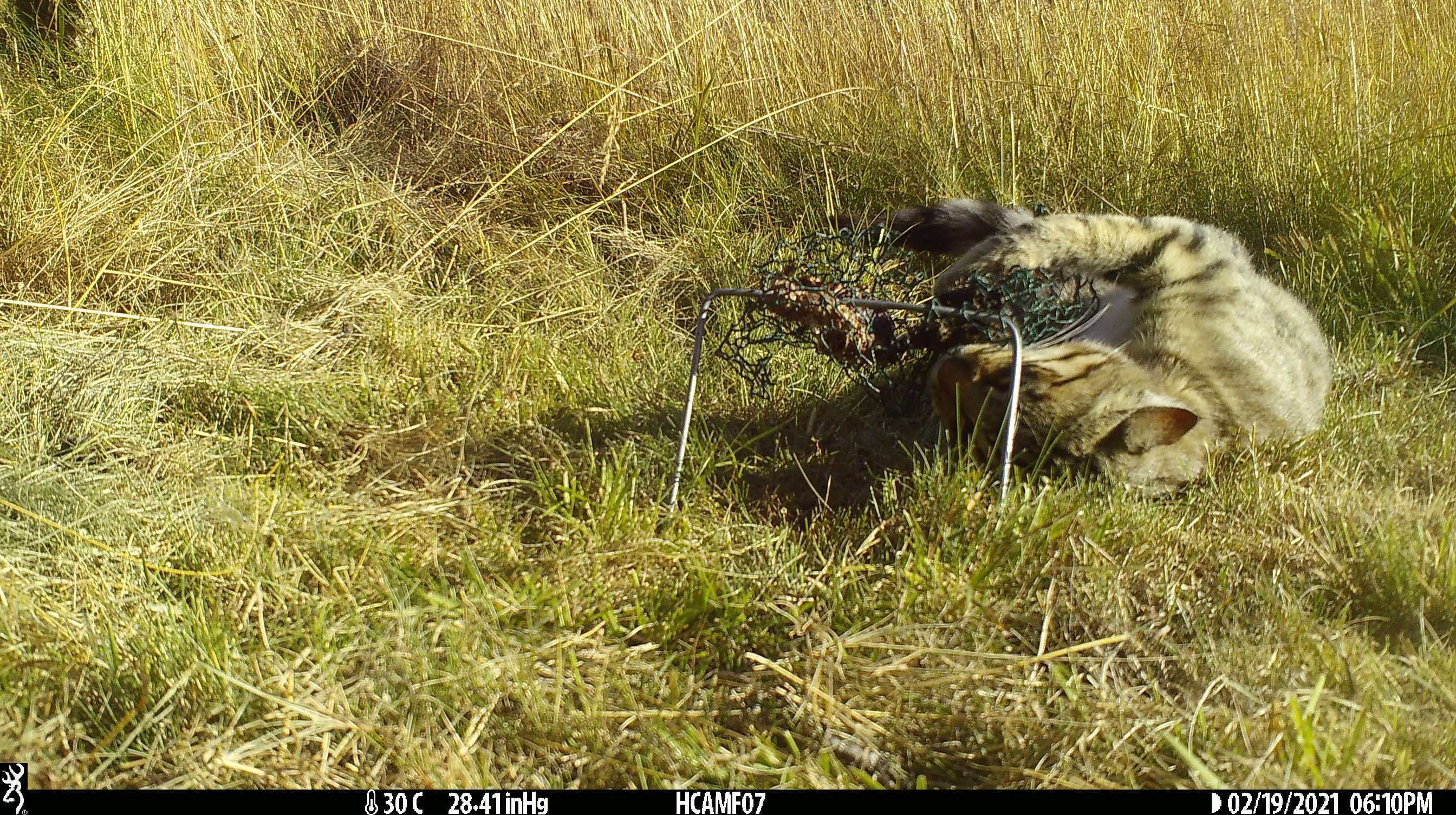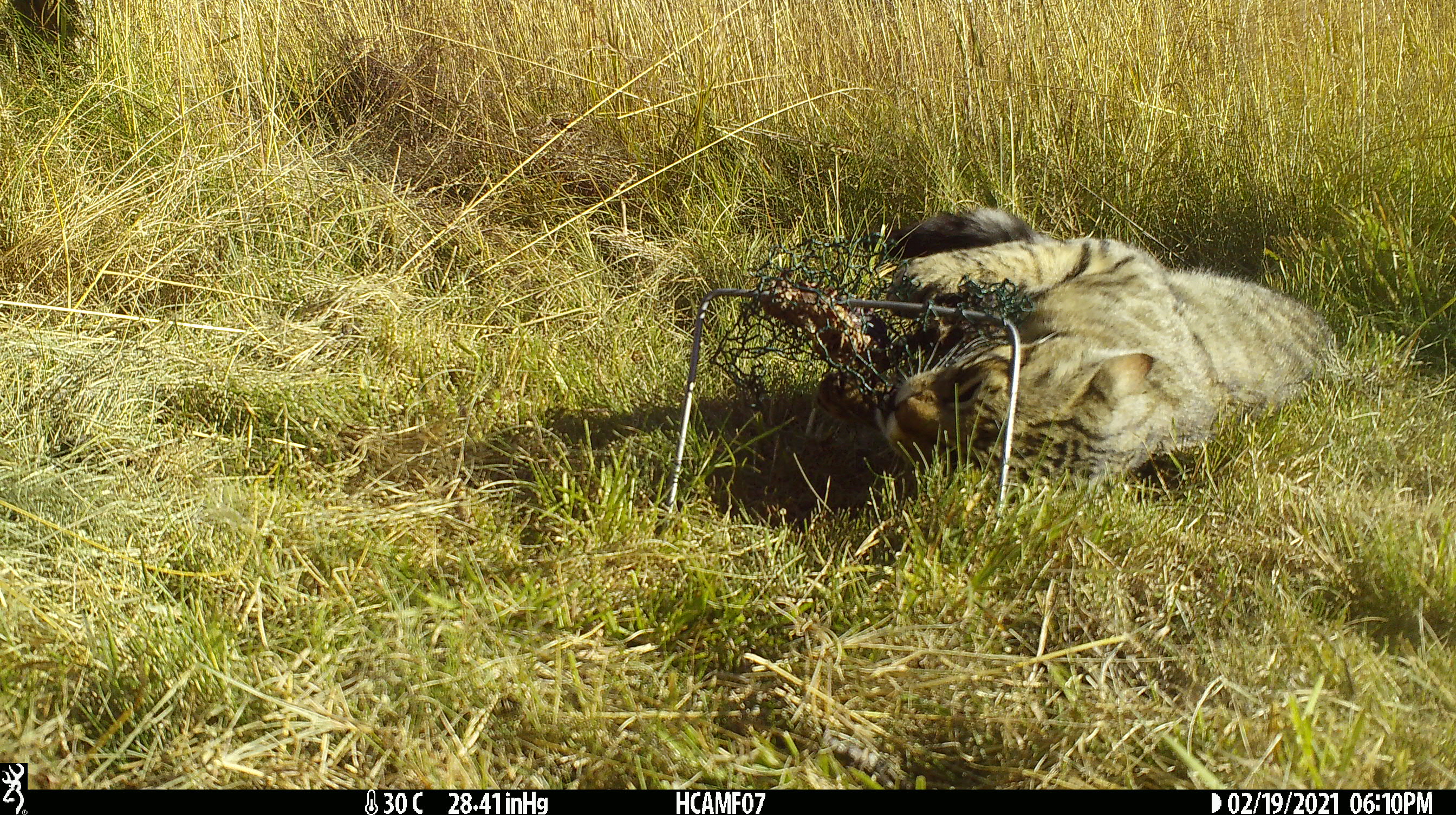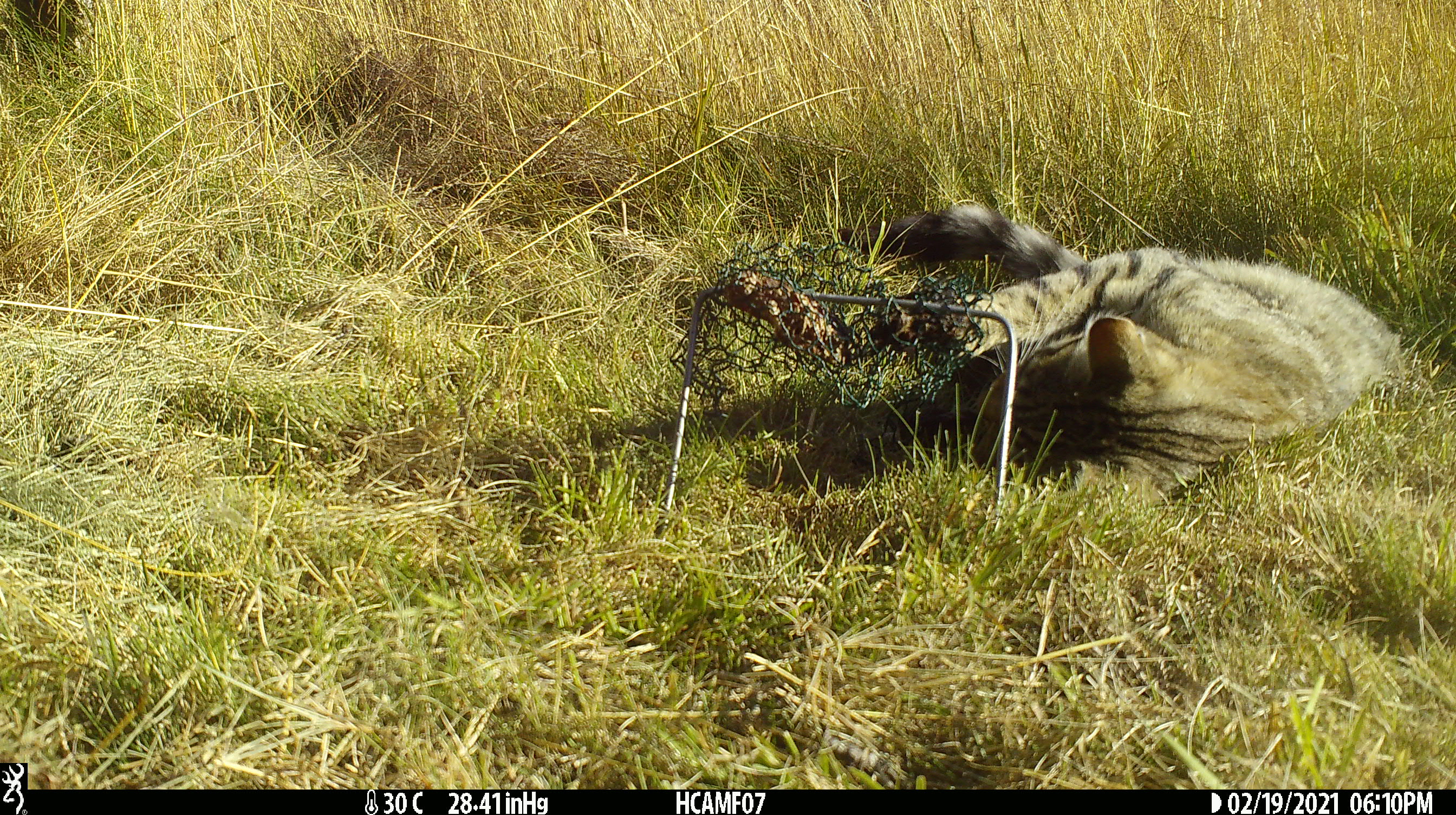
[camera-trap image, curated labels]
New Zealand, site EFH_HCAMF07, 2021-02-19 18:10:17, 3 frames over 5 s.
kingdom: Animalia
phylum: Chordata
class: Mammalia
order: Carnivora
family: Felidae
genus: Felis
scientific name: Felis catus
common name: domestic cat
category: cat